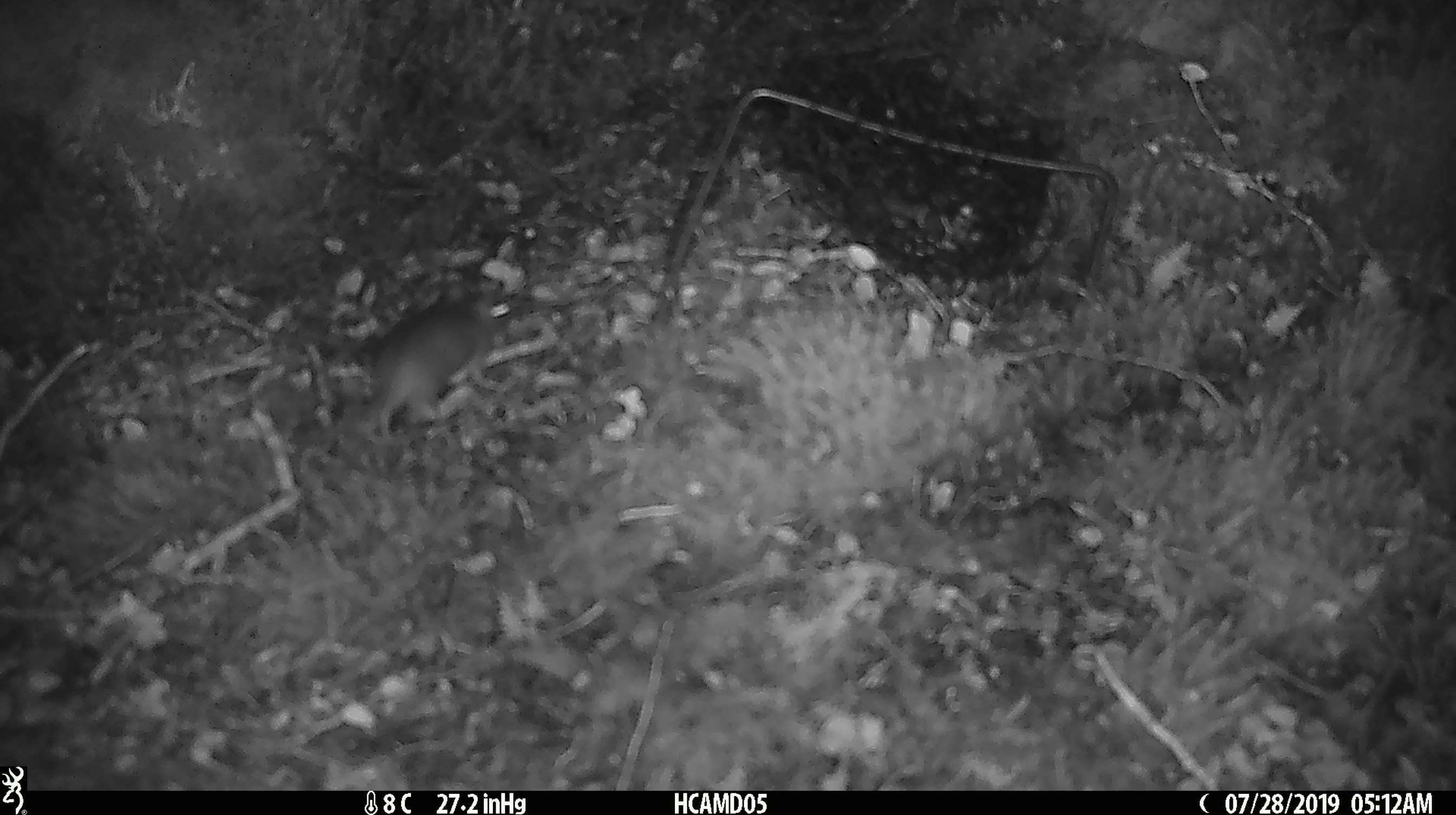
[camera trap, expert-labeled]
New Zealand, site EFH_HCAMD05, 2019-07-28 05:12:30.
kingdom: Animalia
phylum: Chordata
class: Mammalia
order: Rodentia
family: Muridae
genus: Mus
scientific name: Mus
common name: mouse